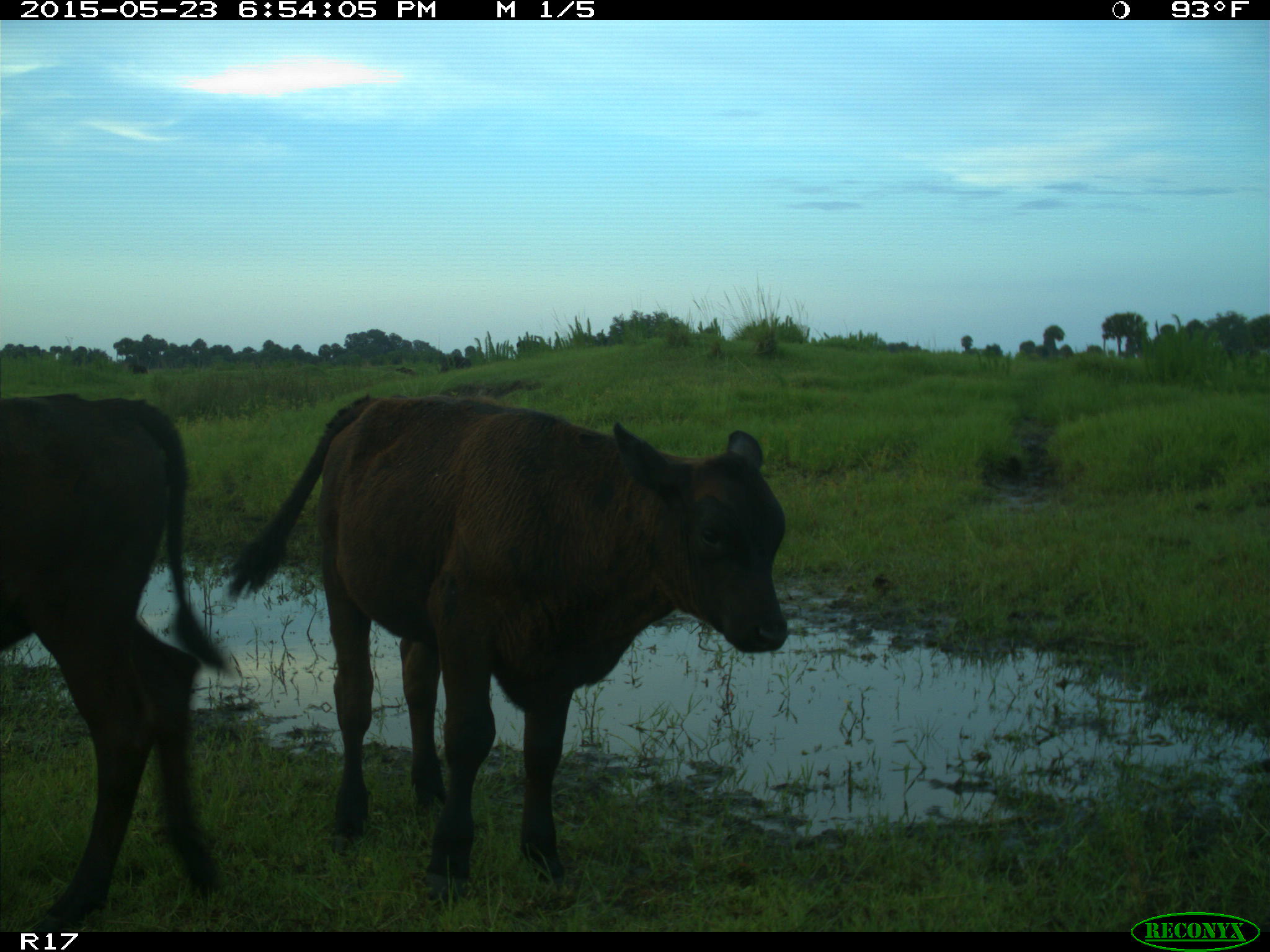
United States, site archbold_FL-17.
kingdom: Animalia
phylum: Chordata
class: Mammalia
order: Artiodactyla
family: Bovidae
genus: Bos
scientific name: Bos taurus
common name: domestic cow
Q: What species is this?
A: Bos taurus (domestic cow).